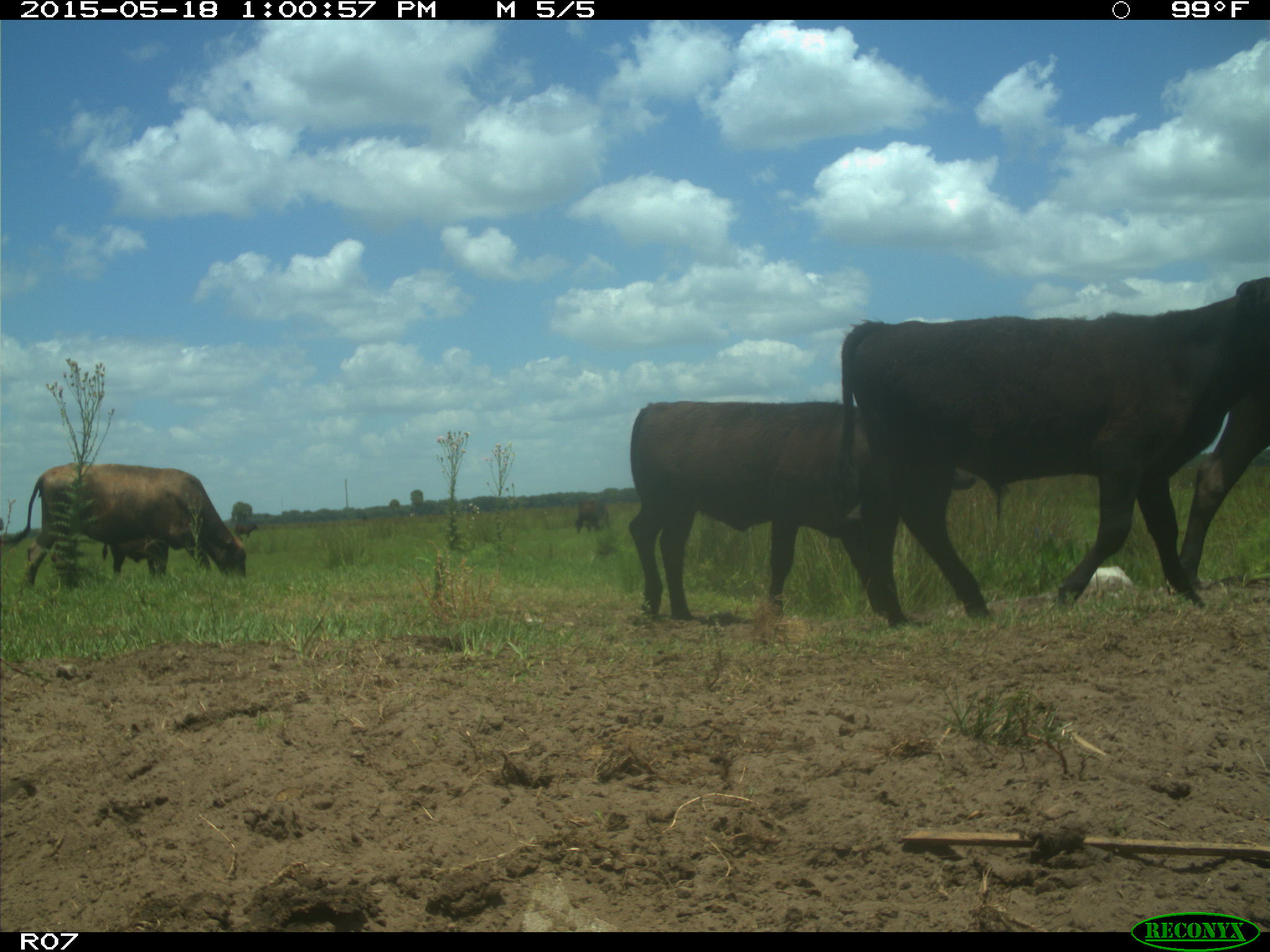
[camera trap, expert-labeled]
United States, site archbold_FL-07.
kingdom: Animalia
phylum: Chordata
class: Mammalia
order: Artiodactyla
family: Bovidae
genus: Bos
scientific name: Bos taurus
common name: domestic cow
Bos taurus (domestic cow).